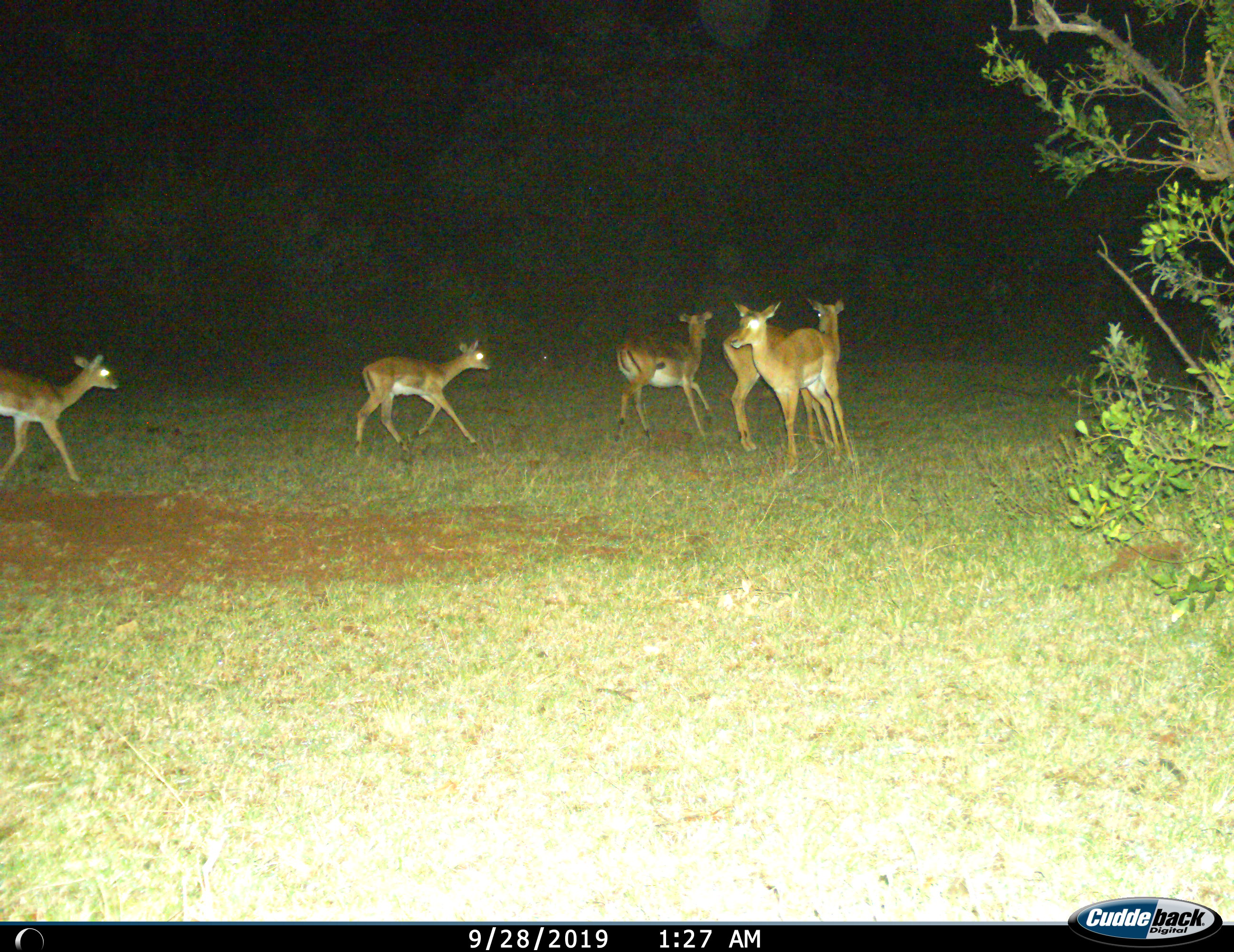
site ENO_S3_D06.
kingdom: Animalia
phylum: Chordata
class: Mammalia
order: Artiodactyla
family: Bovidae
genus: Aepyceros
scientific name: Aepyceros melampus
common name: impala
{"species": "impala (Aepyceros melampus)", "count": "5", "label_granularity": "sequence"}